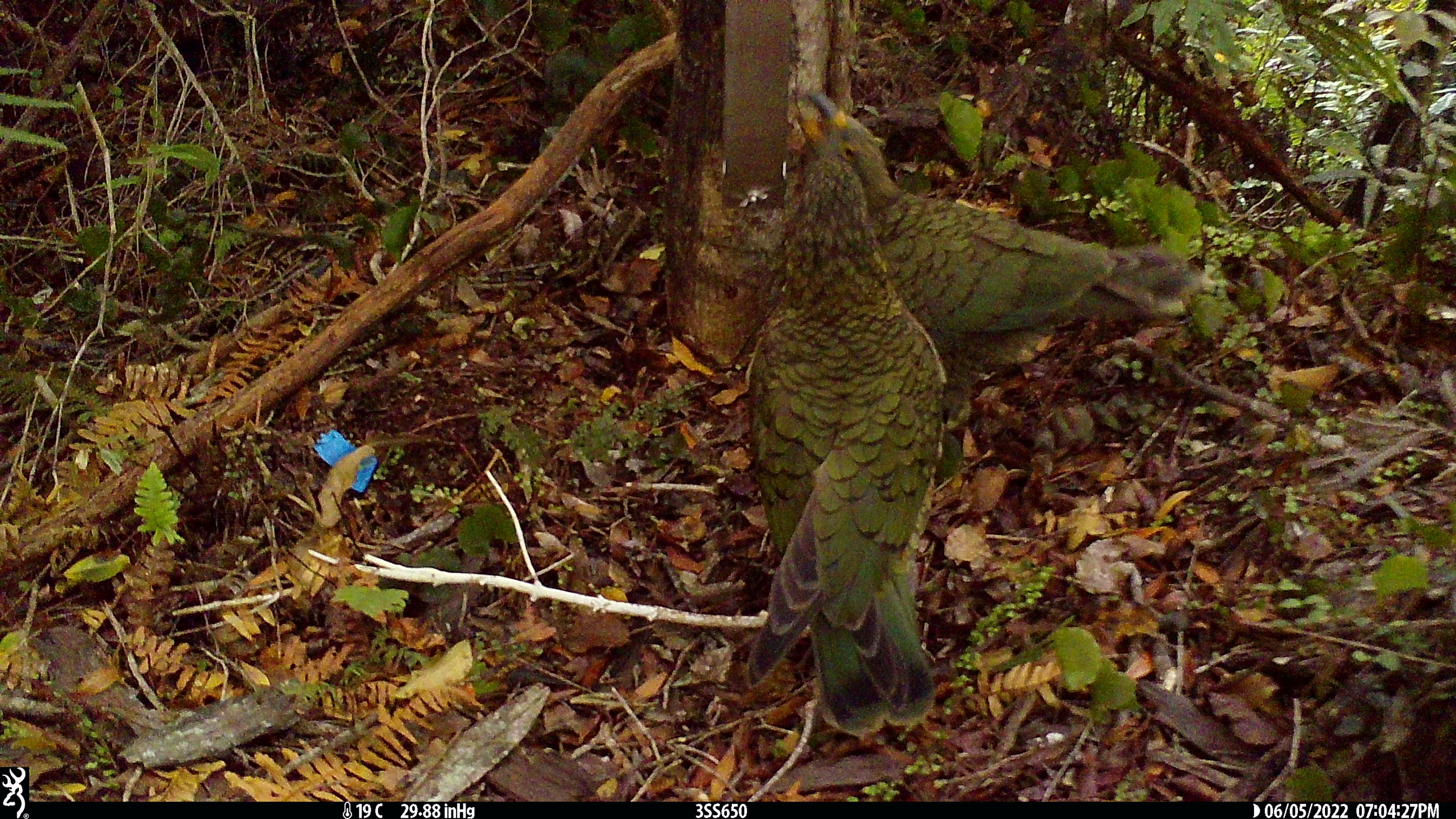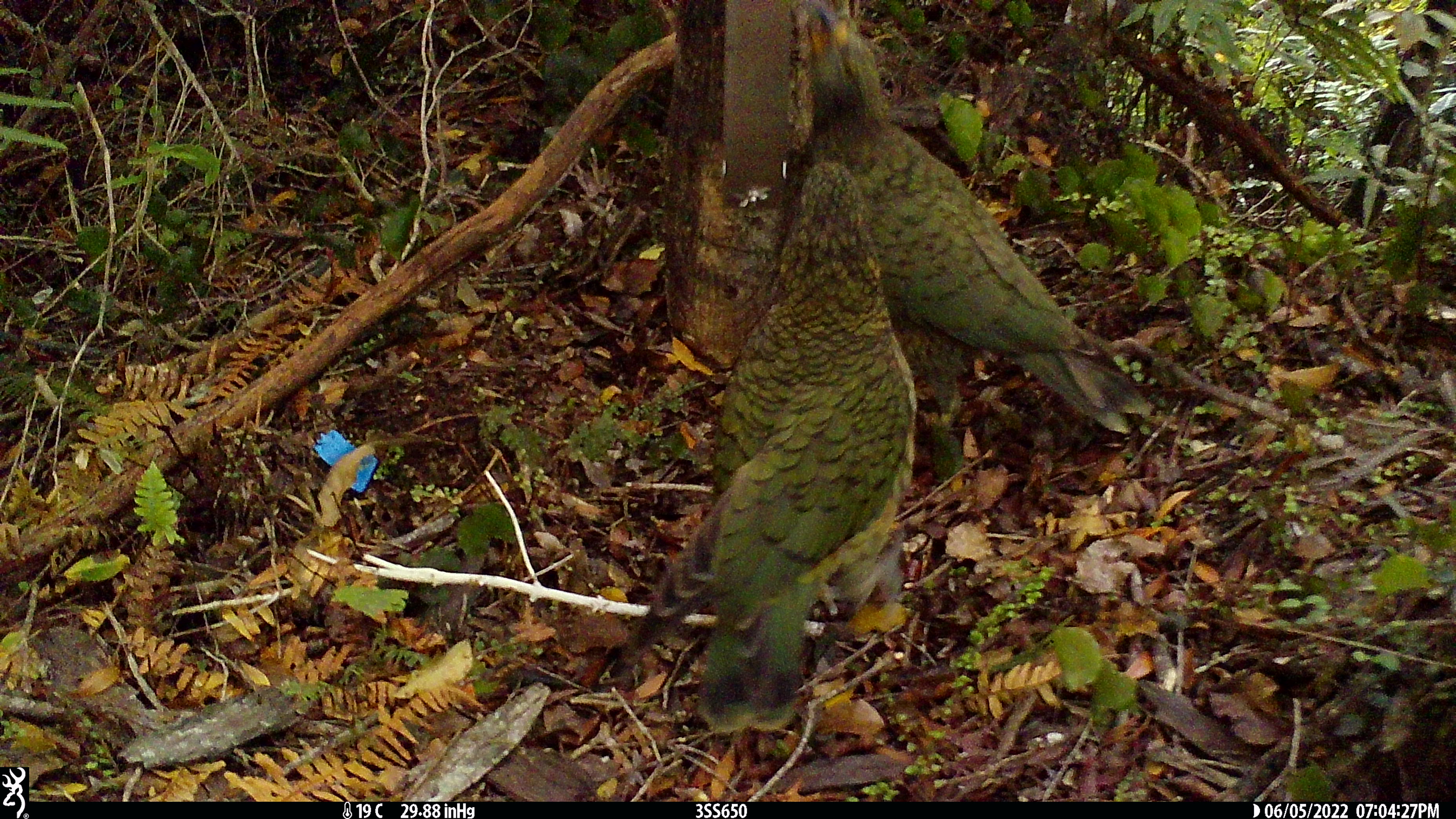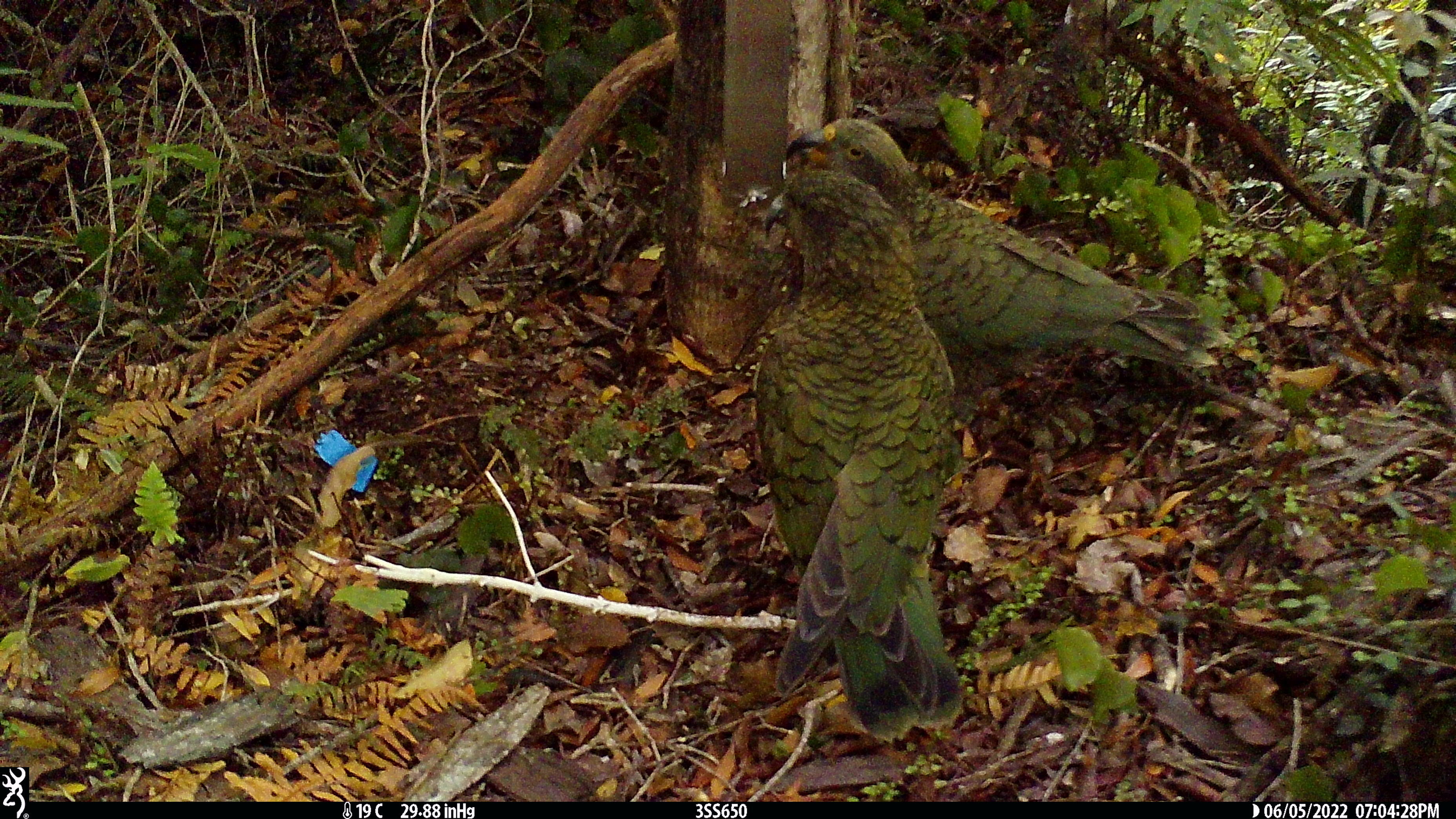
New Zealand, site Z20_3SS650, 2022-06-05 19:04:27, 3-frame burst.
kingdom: Animalia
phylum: Chordata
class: Aves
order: Psittaciformes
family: Strigopidae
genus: Nestor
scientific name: Nestor notabilis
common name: kea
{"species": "kea (Nestor notabilis)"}